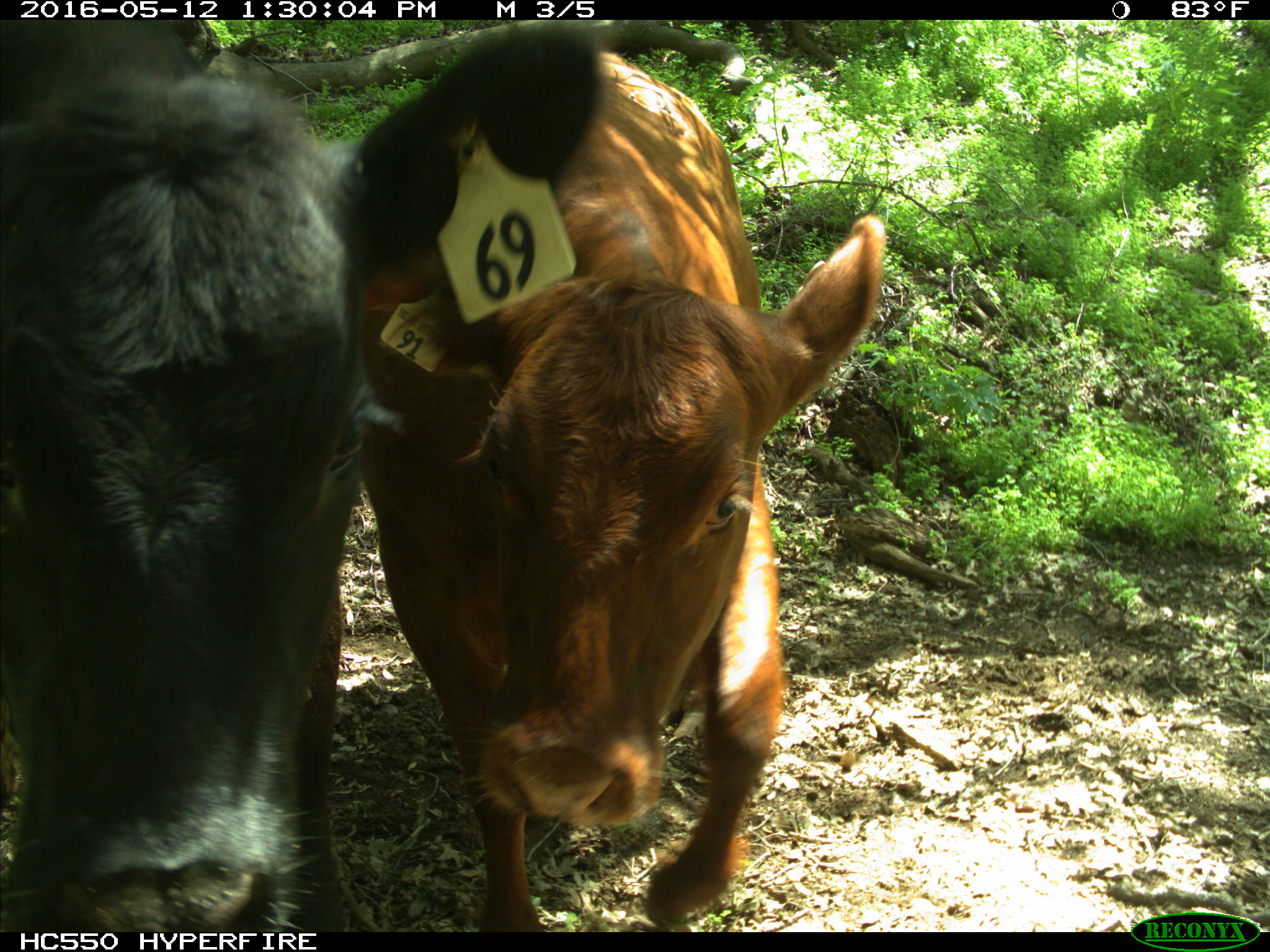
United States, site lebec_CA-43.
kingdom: Animalia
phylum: Chordata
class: Mammalia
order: Artiodactyla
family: Bovidae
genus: Bos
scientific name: Bos taurus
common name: domestic cow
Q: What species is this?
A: Bos taurus (domestic cow).